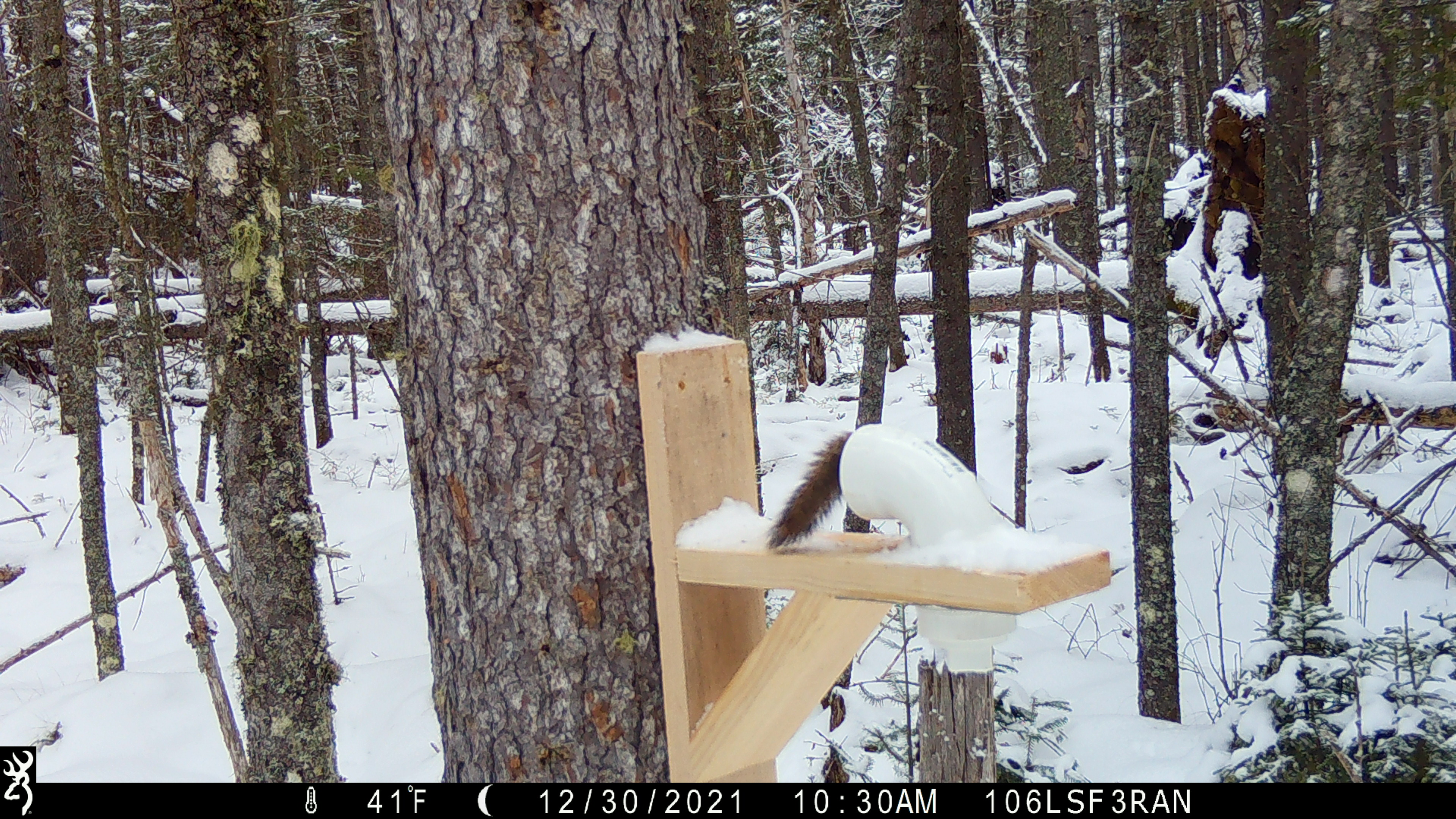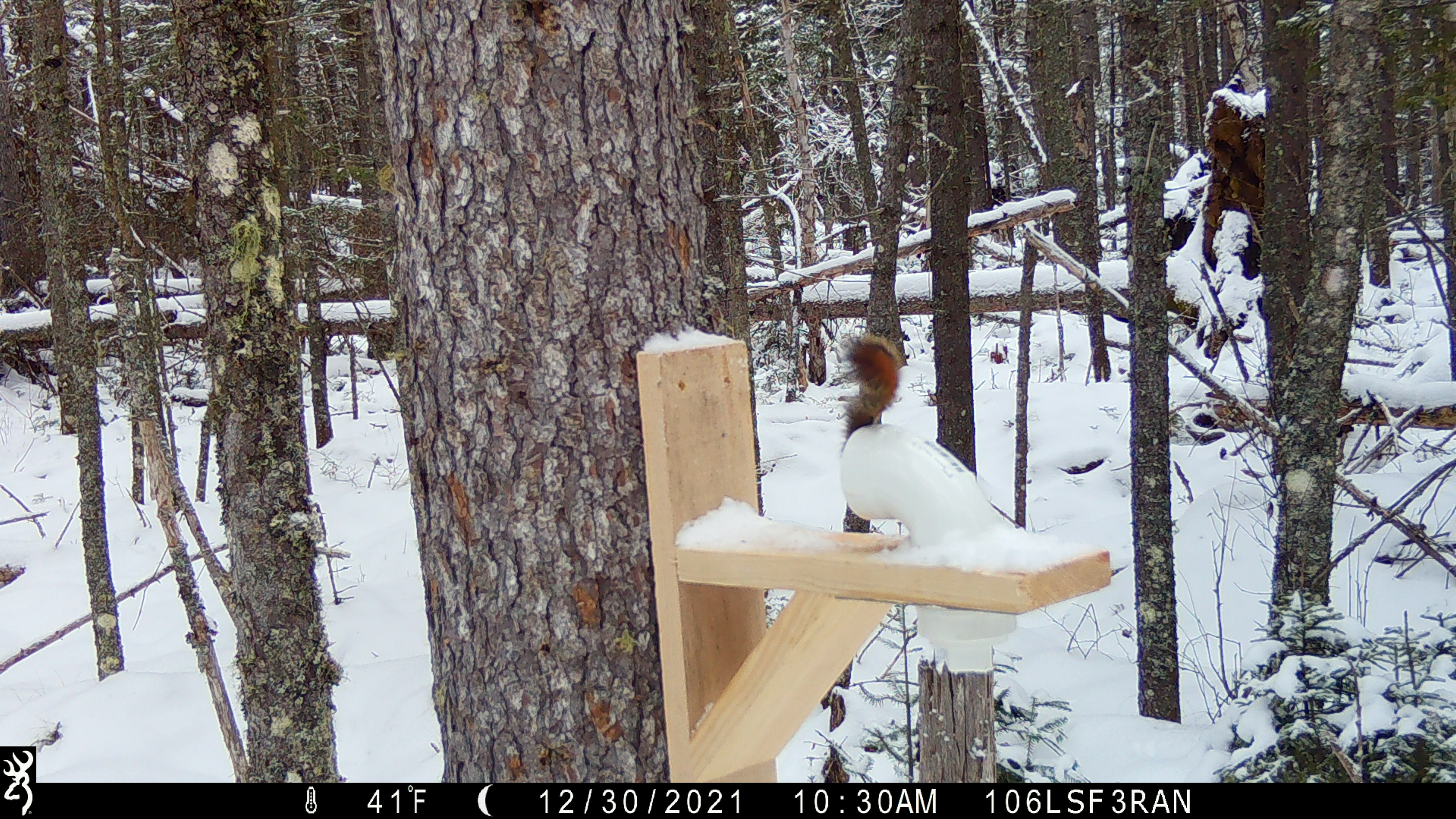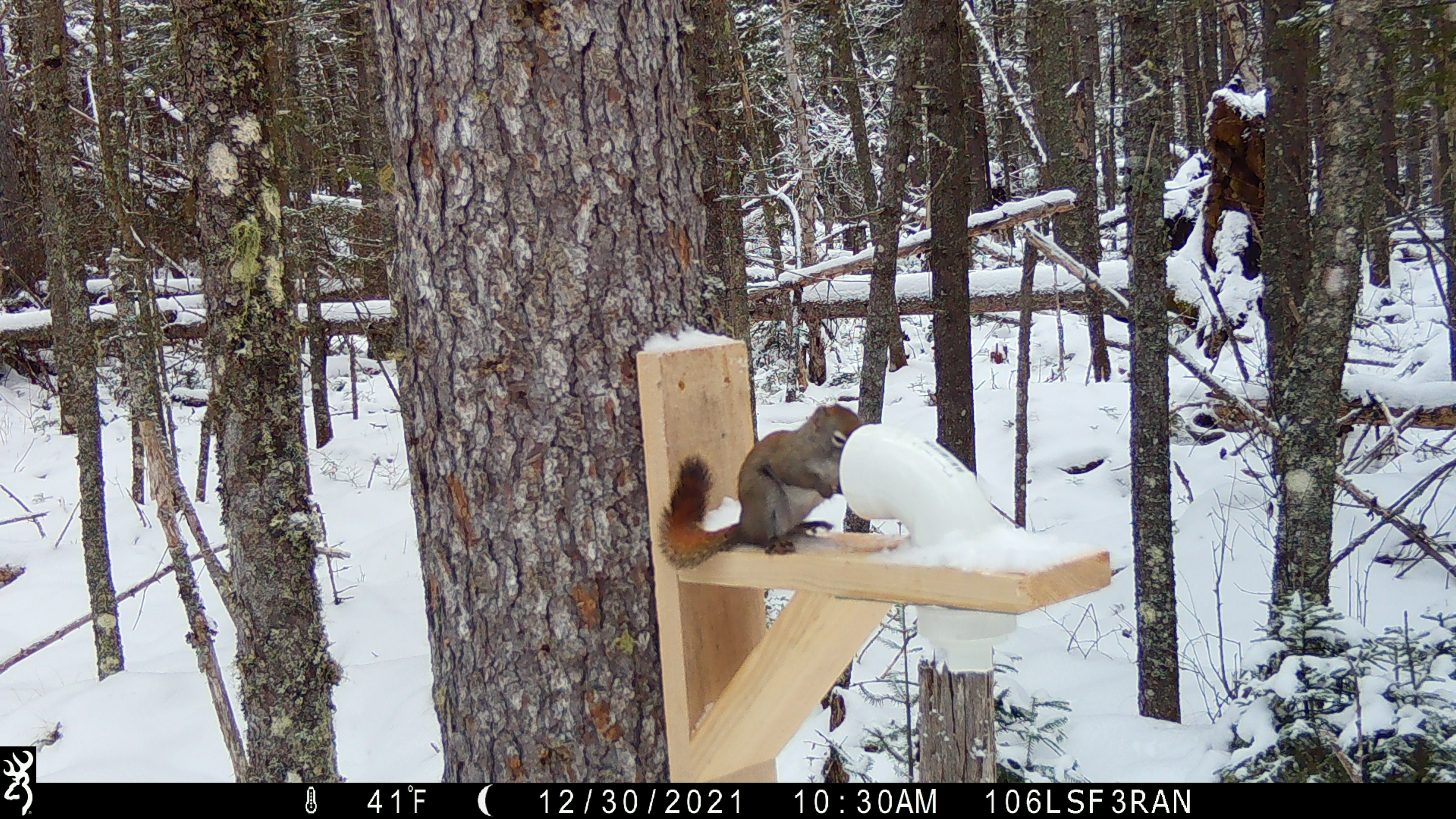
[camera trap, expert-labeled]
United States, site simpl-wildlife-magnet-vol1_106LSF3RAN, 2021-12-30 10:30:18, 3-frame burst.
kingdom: Animalia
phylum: Chordata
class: Mammalia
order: Rodentia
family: Sciuridae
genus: Tamiasciurus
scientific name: Tamiasciurus hudsonicus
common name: red squirrel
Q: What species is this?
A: Red squirrel (Tamiasciurus hudsonicus).